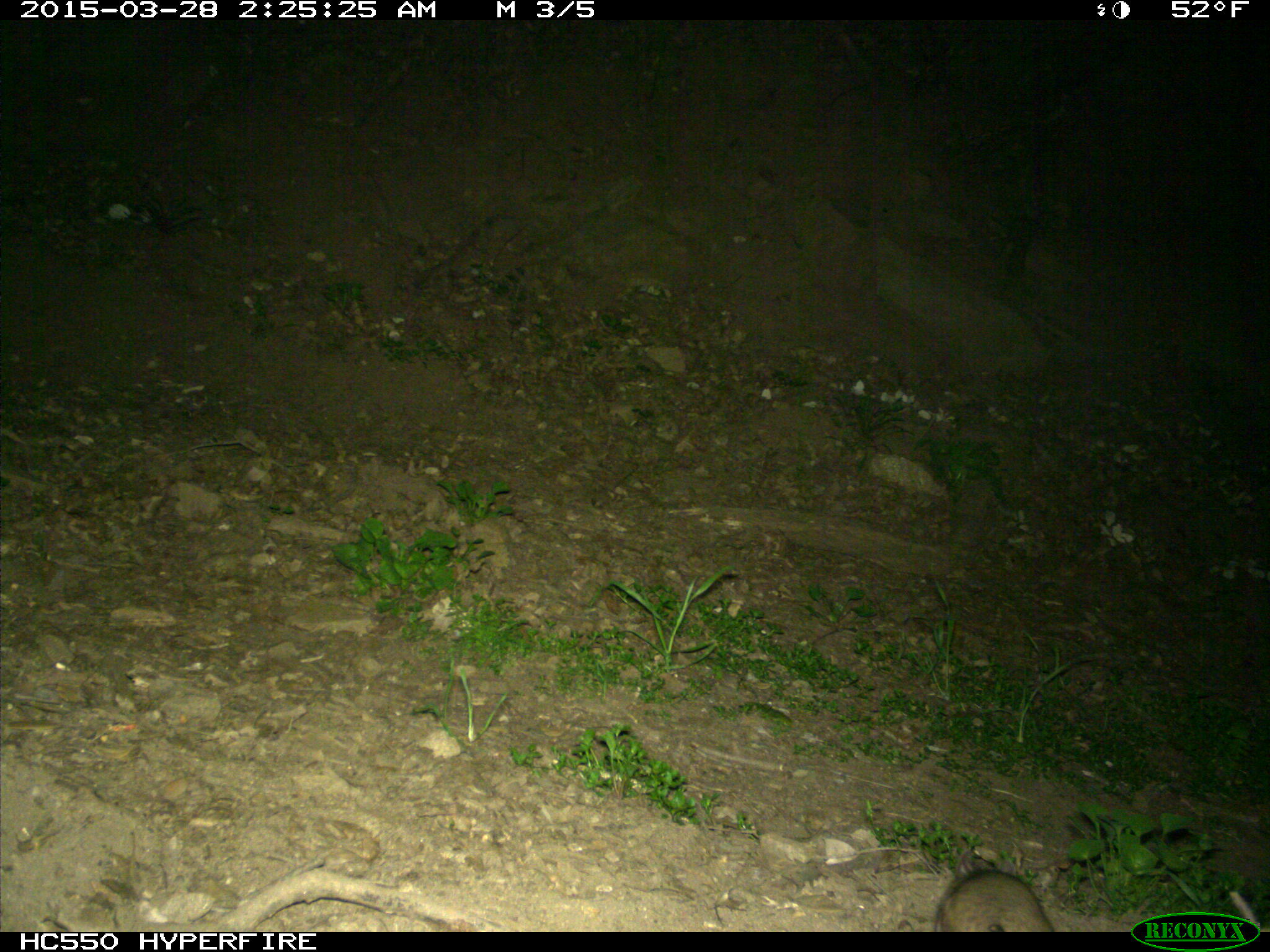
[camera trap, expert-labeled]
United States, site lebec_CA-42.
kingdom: Animalia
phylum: Chordata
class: Mammalia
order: Rodentia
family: Cricetidae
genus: Neotoma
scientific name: Neotoma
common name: pack rat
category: unidentified pack rat